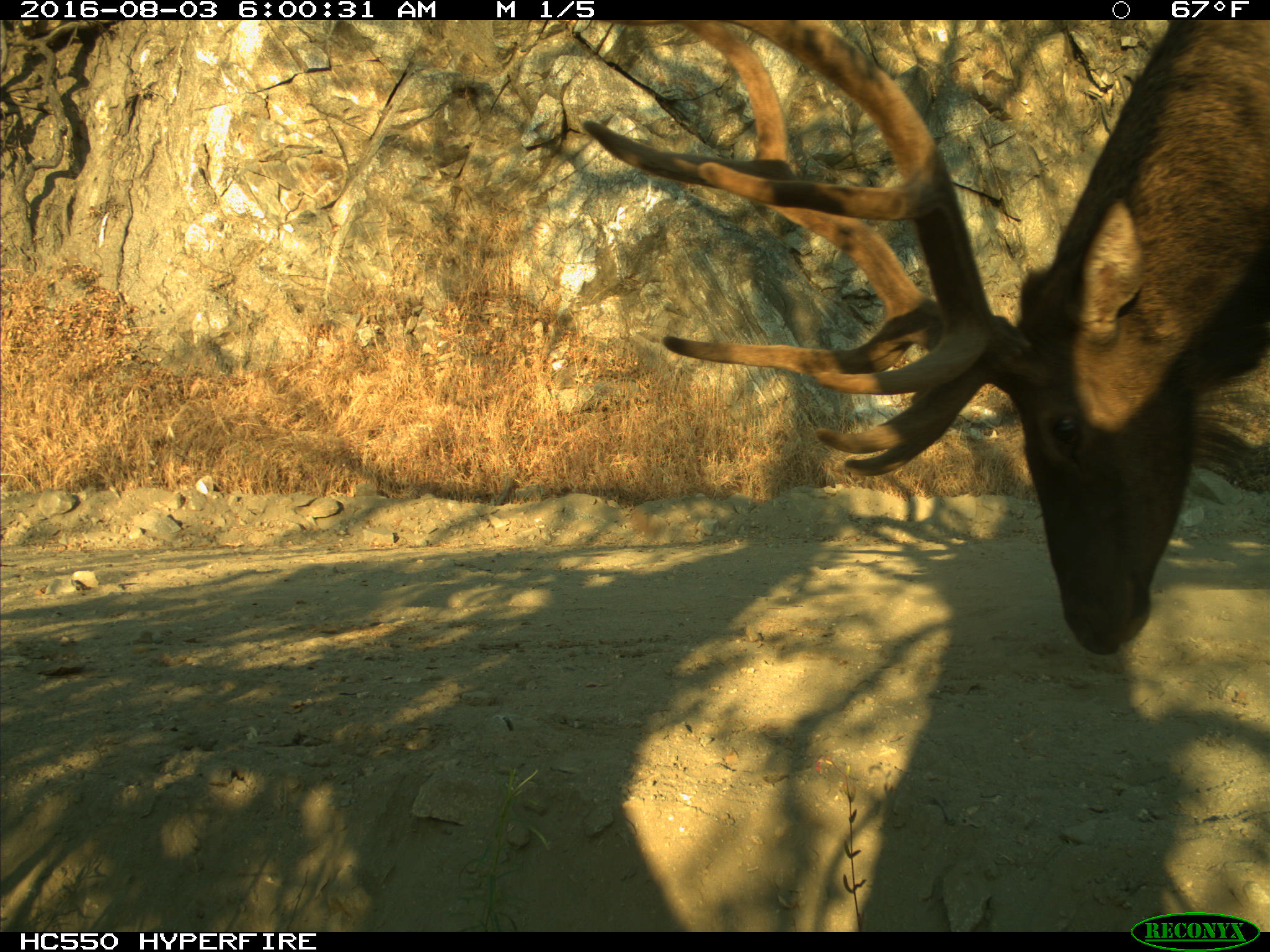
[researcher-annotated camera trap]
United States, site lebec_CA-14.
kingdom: Animalia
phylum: Chordata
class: Mammalia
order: Artiodactyla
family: Cervidae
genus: Cervus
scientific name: Cervus canadensis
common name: elk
Cervus canadensis (elk).